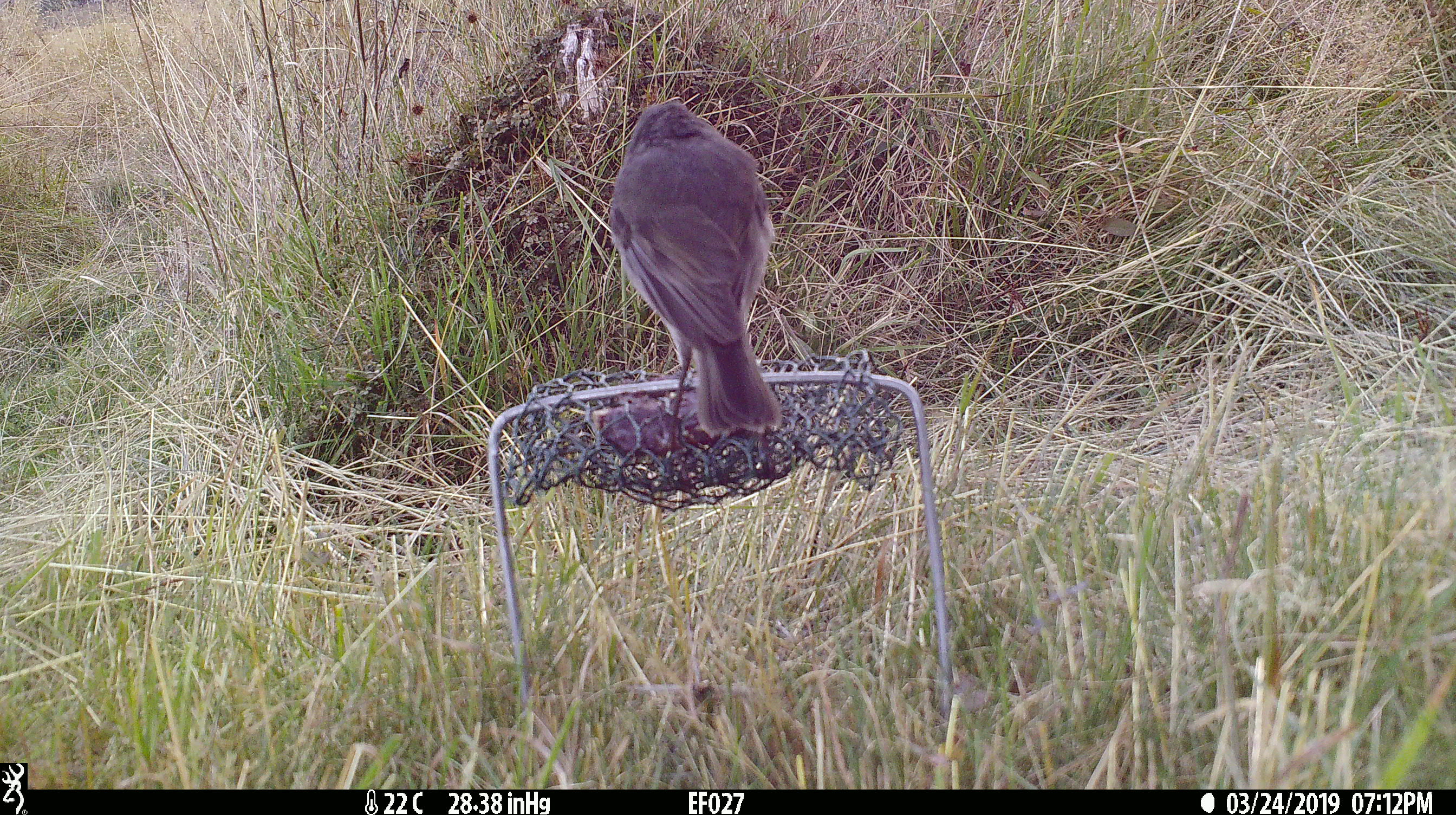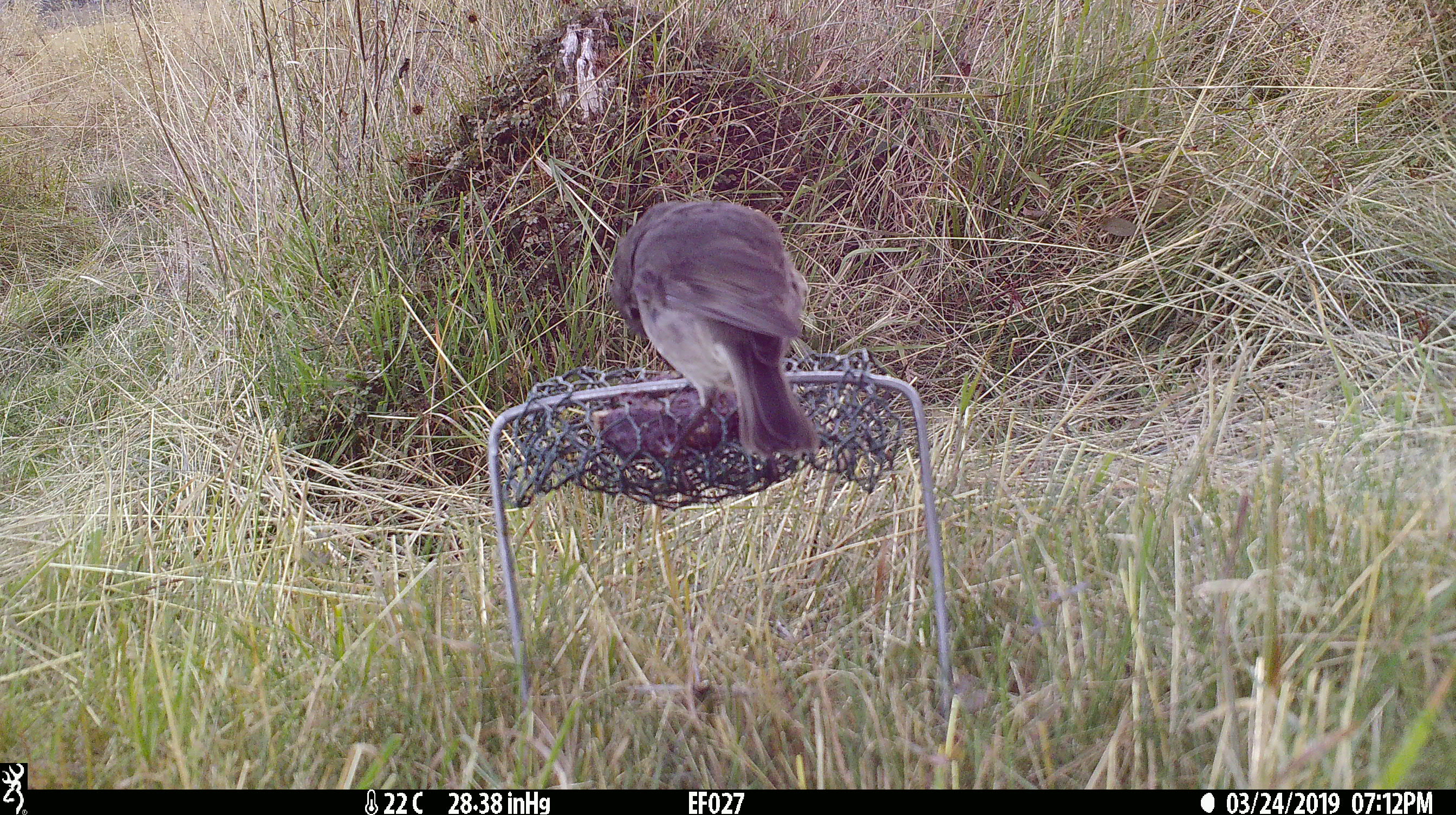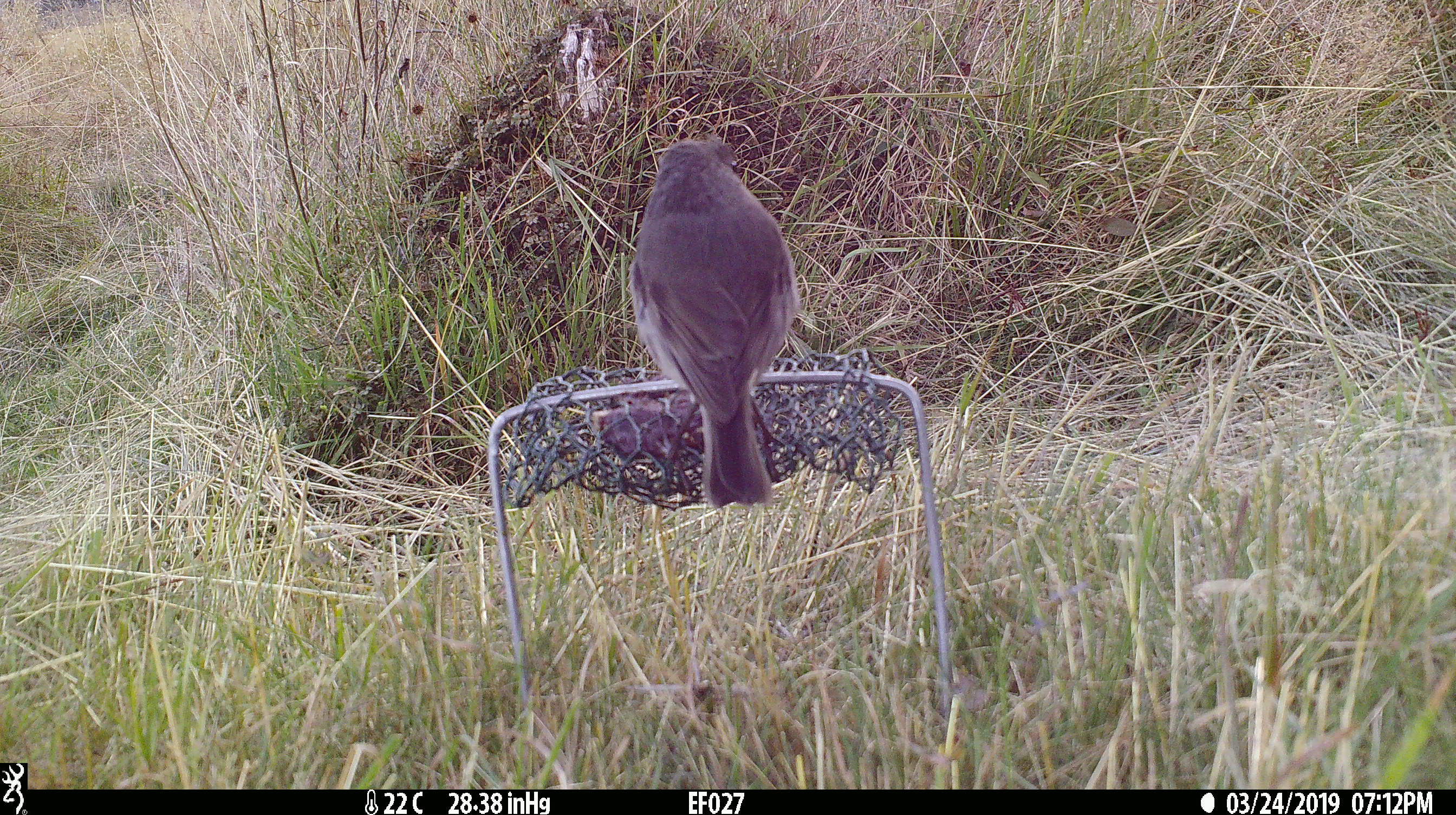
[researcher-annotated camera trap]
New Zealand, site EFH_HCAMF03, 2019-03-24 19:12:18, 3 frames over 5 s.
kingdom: Animalia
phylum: Chordata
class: Aves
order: Passeriformes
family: Petroicidae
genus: Petroica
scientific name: Petroica australis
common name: new zealand robin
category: robin